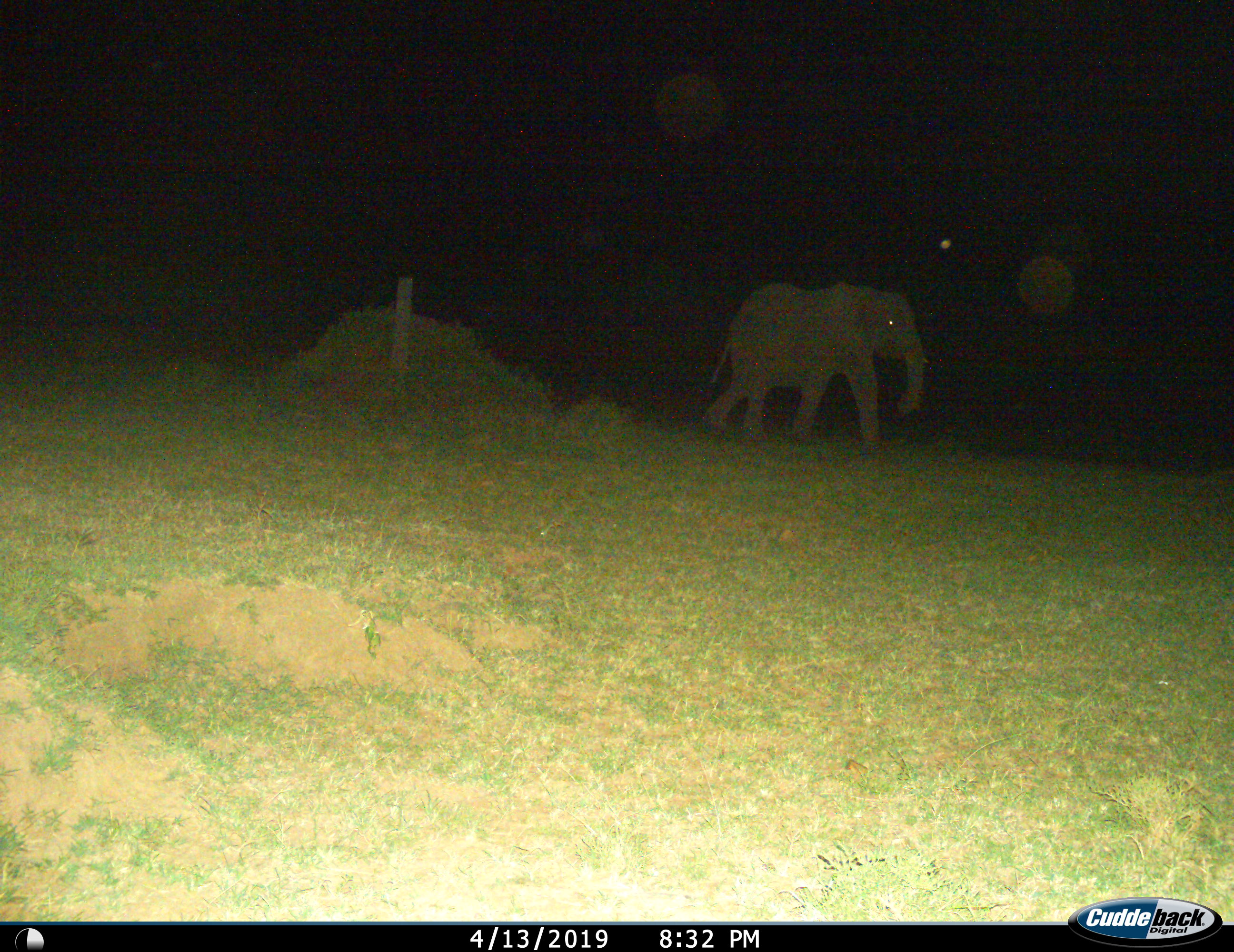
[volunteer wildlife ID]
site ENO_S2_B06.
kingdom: Animalia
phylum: Chordata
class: Mammalia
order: Proboscidea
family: Elephantidae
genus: Loxodonta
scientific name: Loxodonta africana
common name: african bush elephant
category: elephant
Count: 1.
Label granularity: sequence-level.